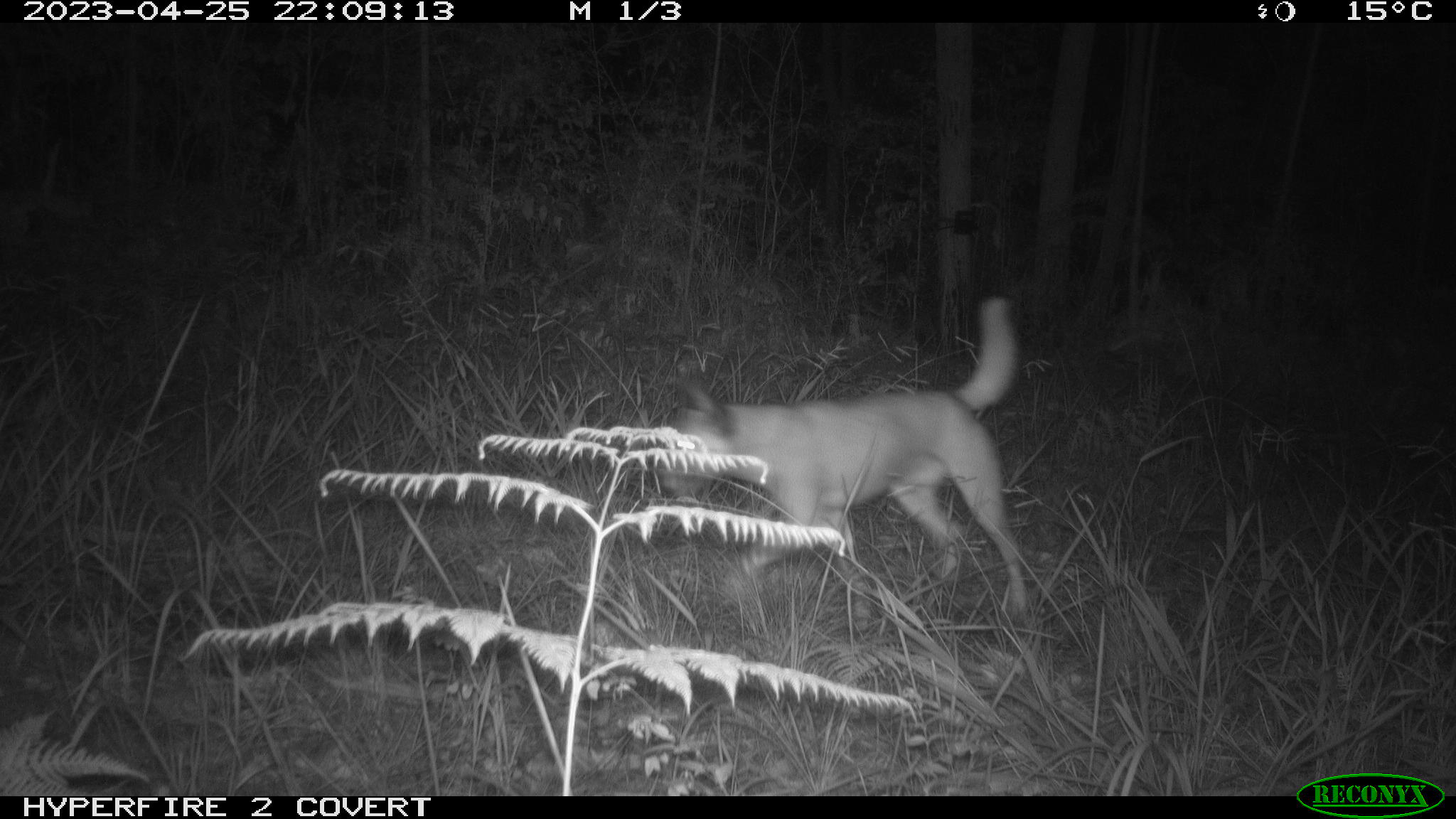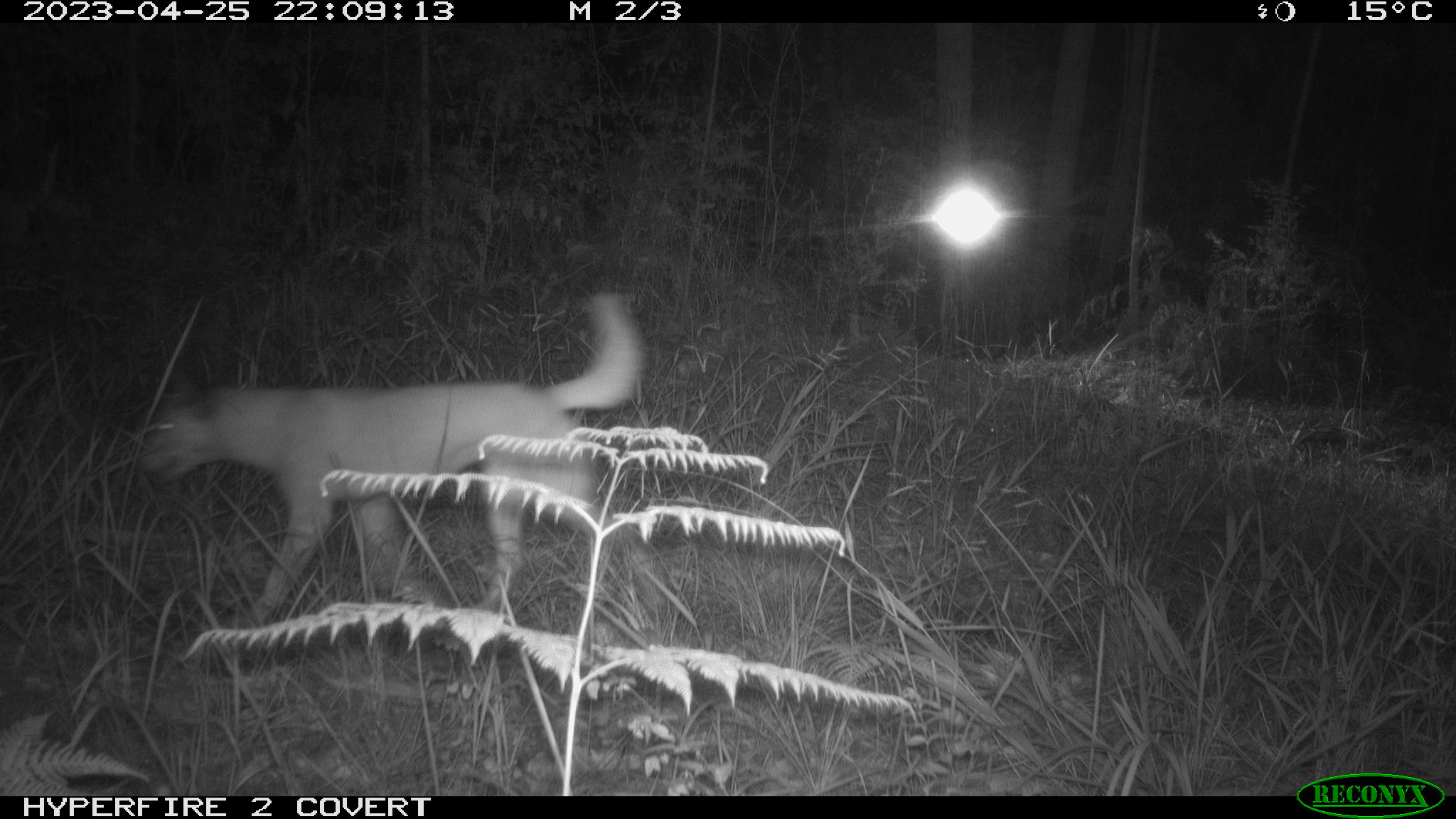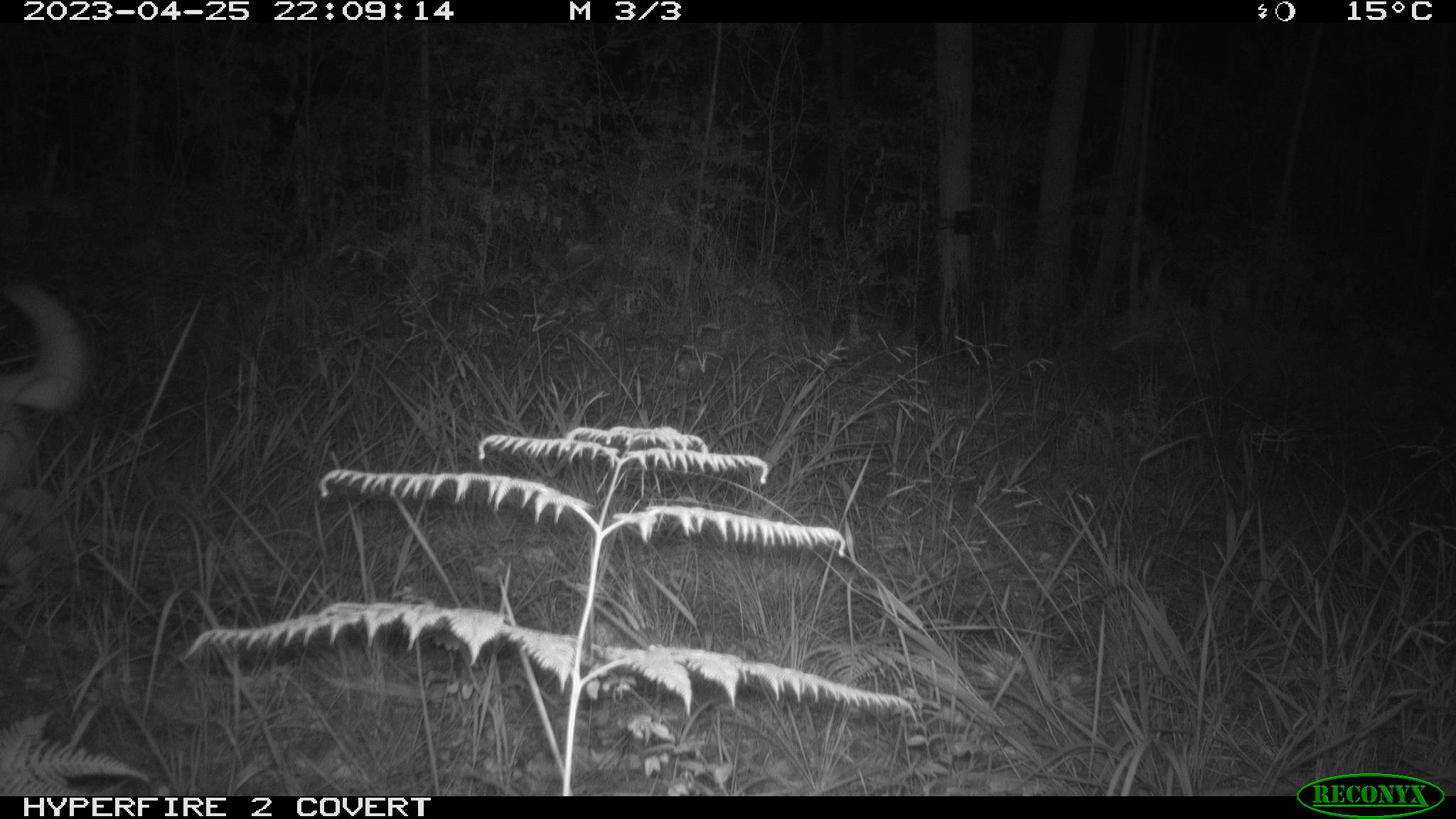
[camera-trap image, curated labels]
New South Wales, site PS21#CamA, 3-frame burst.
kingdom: Animalia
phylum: Chordata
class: Mammalia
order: Carnivora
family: Canidae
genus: Canis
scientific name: Canis familiaris dingo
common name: dingo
Dingo (Canis familiaris dingo).